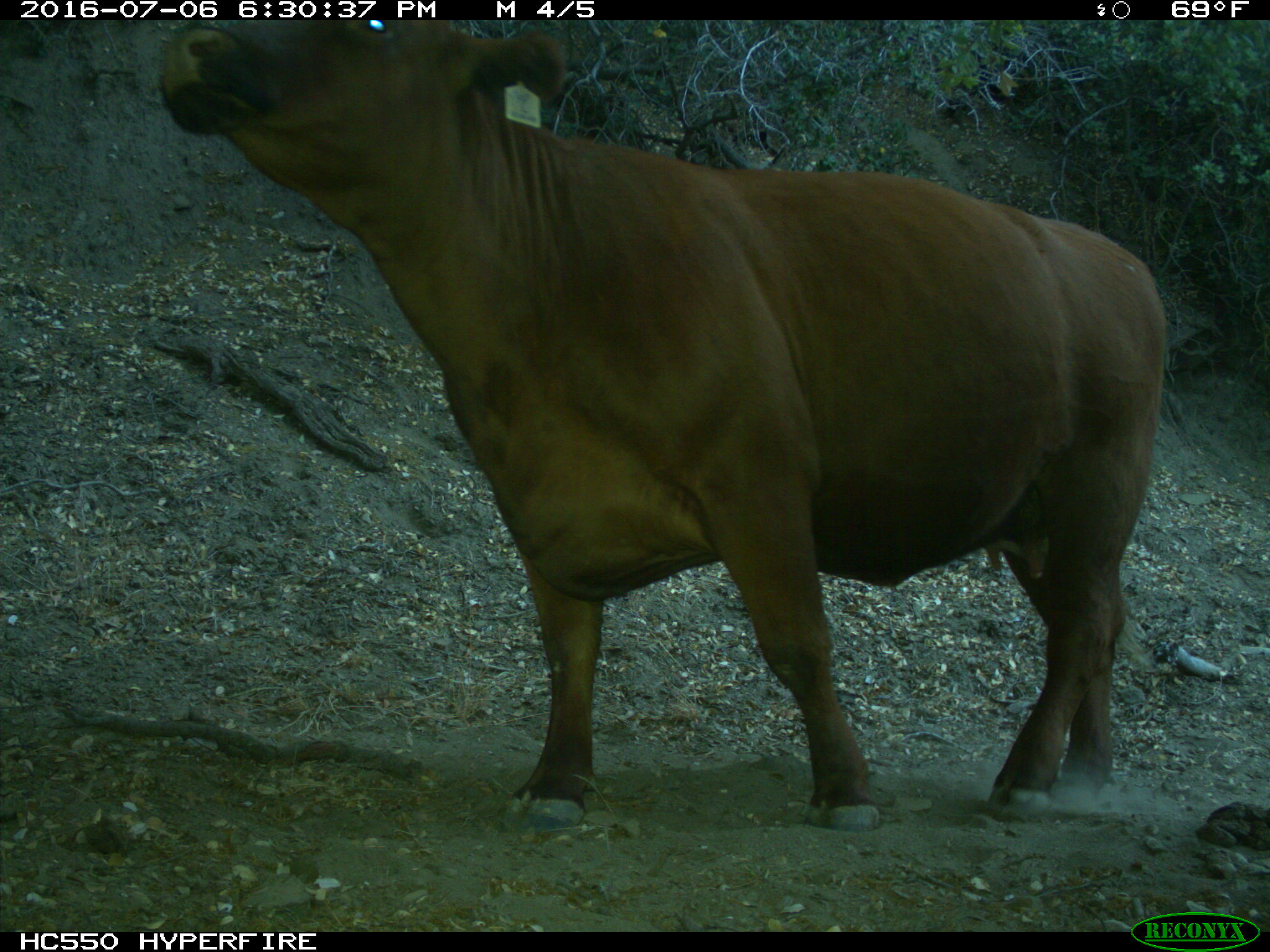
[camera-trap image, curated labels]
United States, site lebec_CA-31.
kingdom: Animalia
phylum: Chordata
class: Mammalia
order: Artiodactyla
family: Bovidae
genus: Bos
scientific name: Bos taurus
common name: domestic cow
Bos taurus (domestic cow).